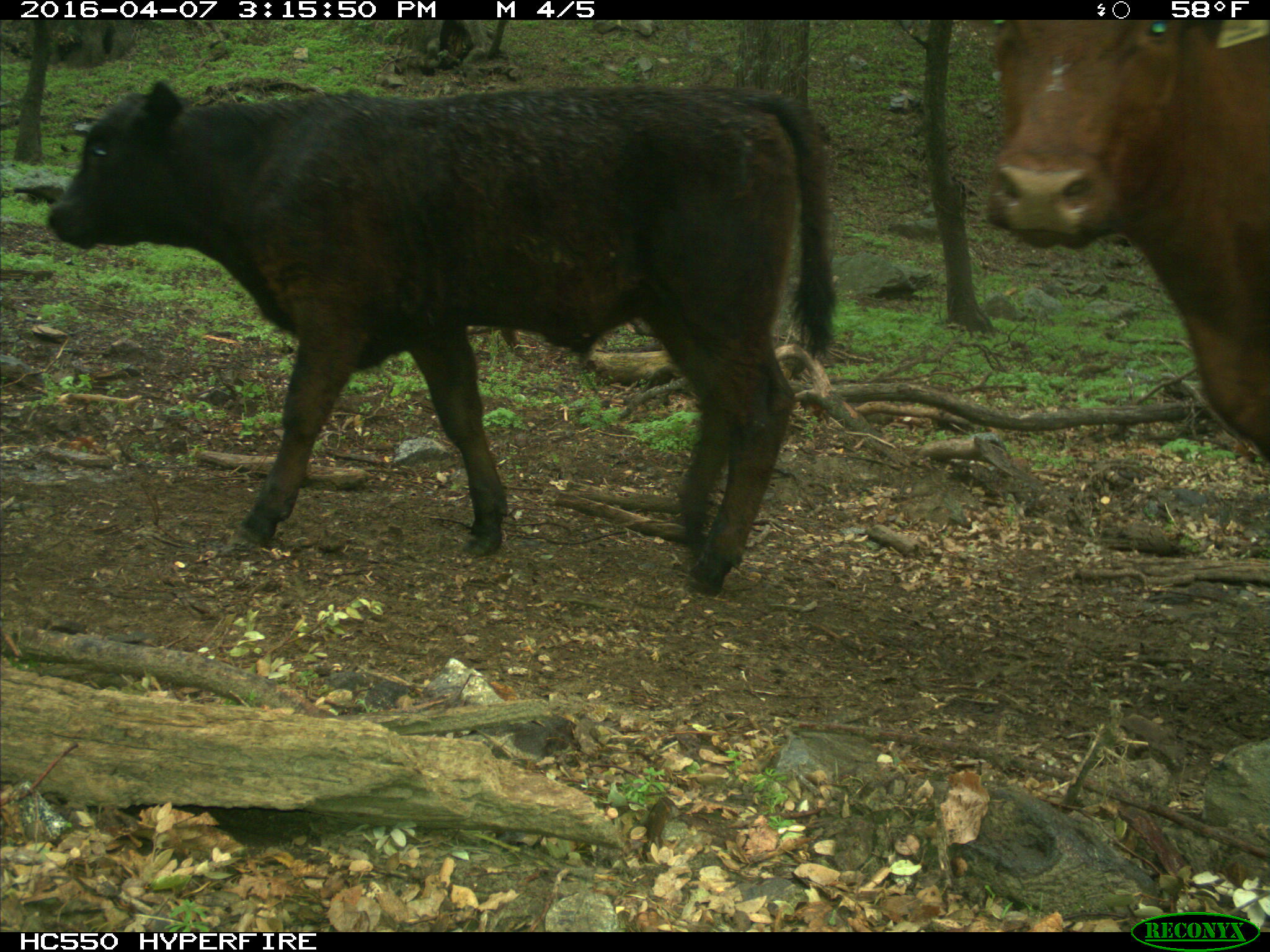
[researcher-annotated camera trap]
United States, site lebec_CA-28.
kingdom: Animalia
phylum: Chordata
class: Mammalia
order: Artiodactyla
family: Bovidae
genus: Bos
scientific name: Bos taurus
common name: domestic cow